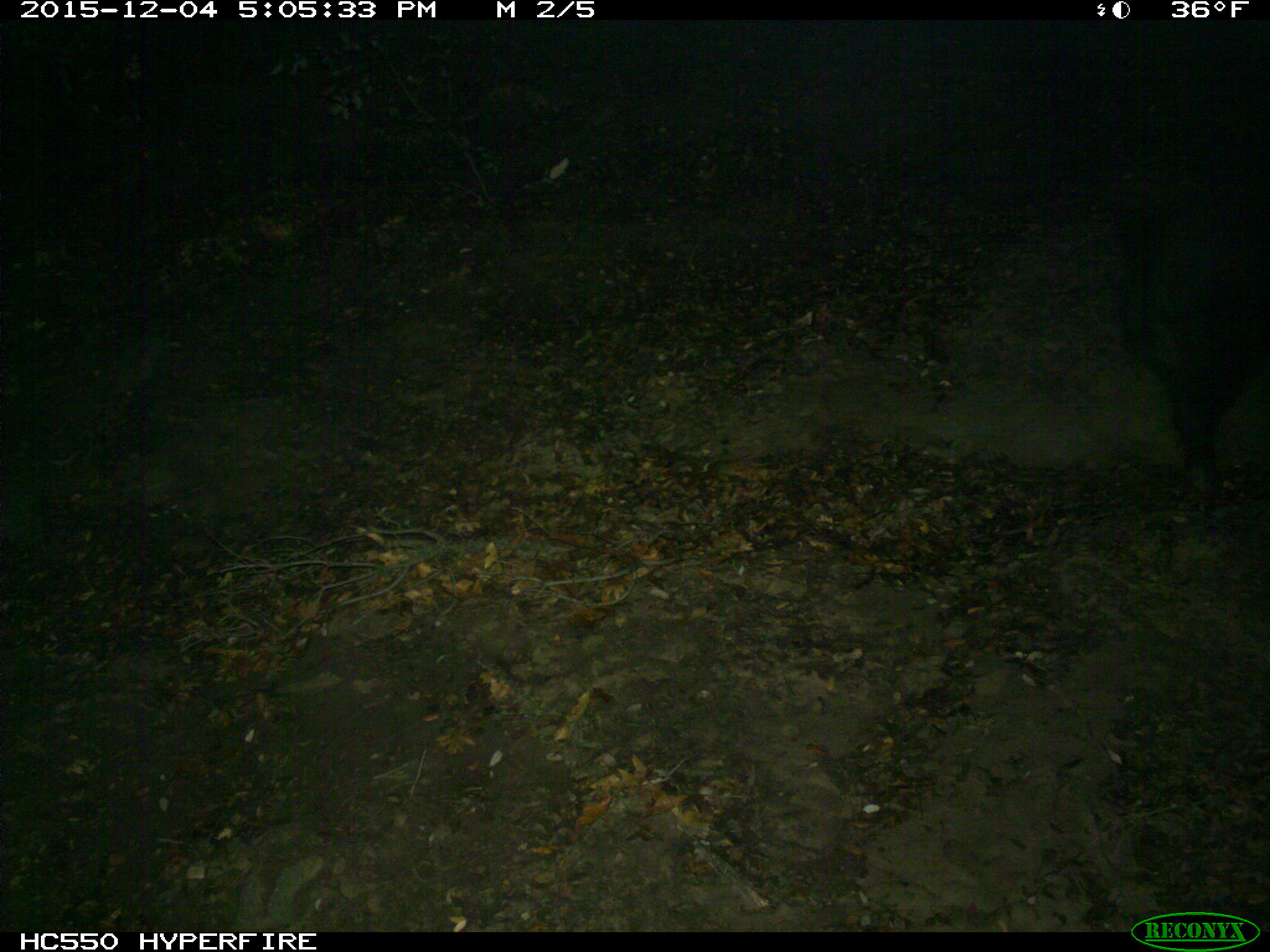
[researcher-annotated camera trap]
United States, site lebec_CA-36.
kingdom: Animalia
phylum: Chordata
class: Mammalia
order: Artiodactyla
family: Suidae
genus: Sus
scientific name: Sus scrofa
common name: wild boar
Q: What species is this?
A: Sus scrofa (wild boar).